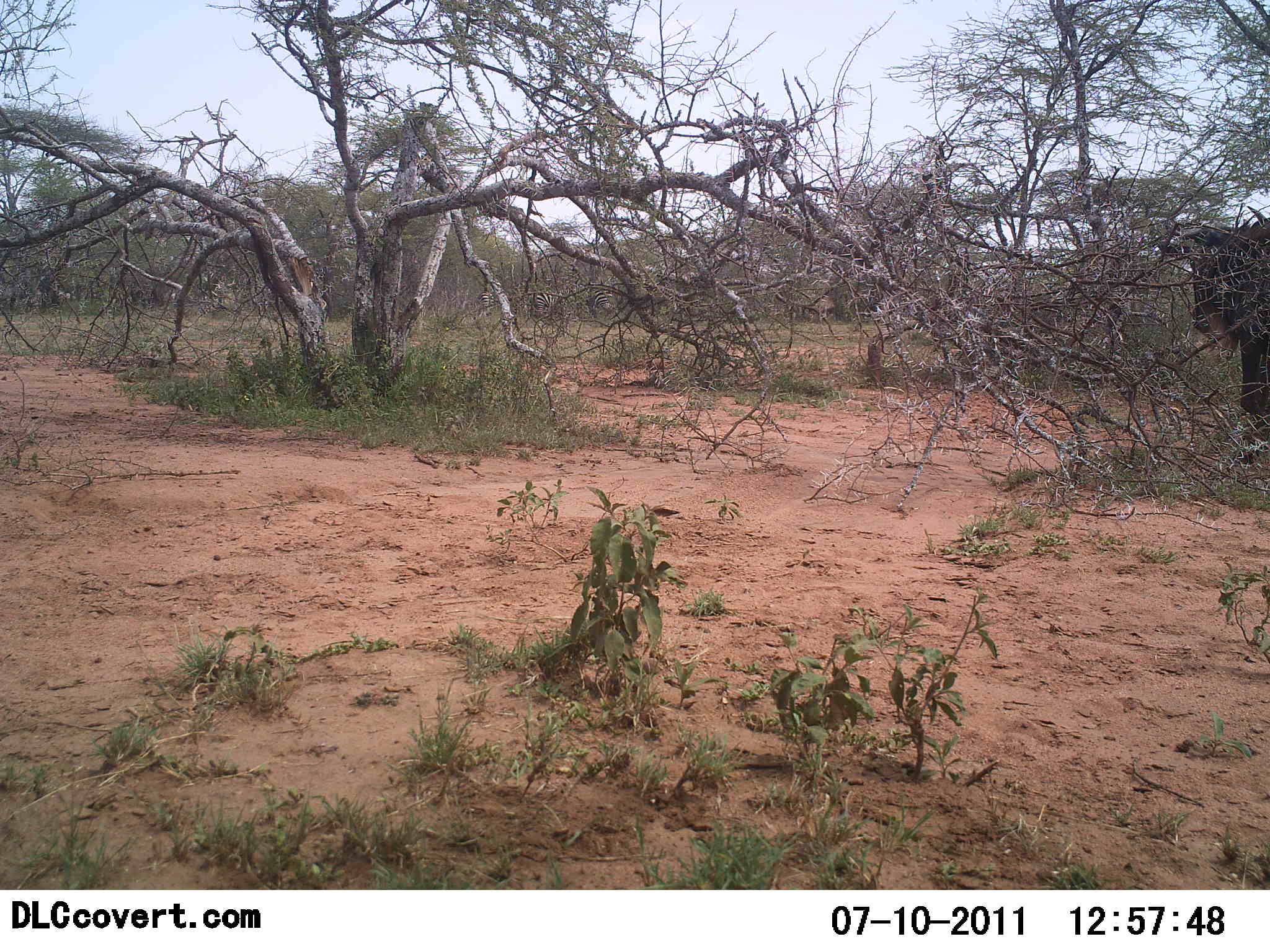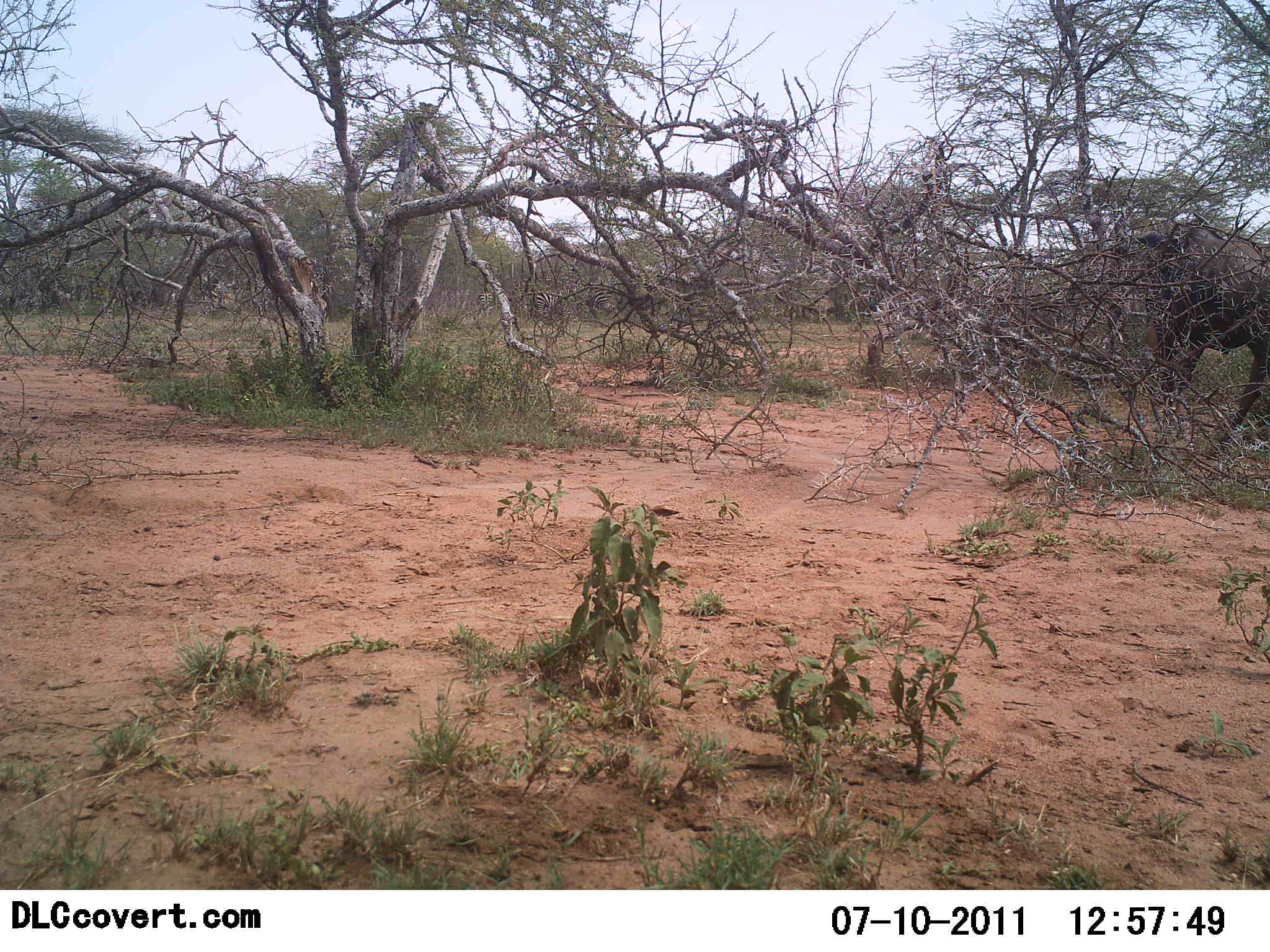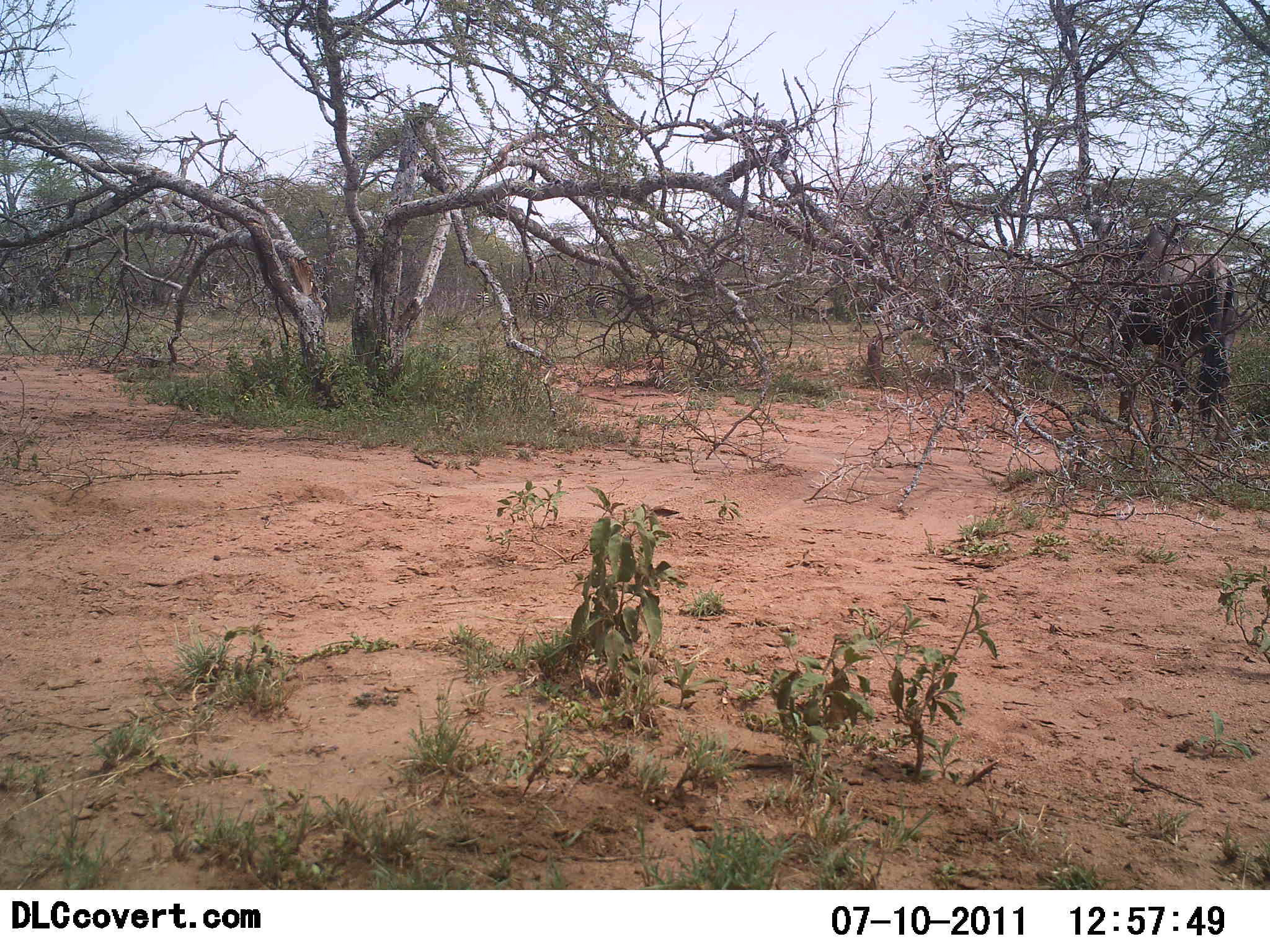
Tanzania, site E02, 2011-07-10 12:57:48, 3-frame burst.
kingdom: Animalia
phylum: Chordata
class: Mammalia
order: Artiodactyla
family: Bovidae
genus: Connochaetes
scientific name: Connochaetes taurinus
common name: blue wildebeest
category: wildebeest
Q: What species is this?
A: Wildebeest (blue wildebeest) (Connochaetes taurinus).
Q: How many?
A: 1.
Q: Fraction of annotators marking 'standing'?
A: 9%.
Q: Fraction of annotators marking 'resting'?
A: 0%.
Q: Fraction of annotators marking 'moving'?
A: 91%.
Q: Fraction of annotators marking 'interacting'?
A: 0%.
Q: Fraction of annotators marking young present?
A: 0%.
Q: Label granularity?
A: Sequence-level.